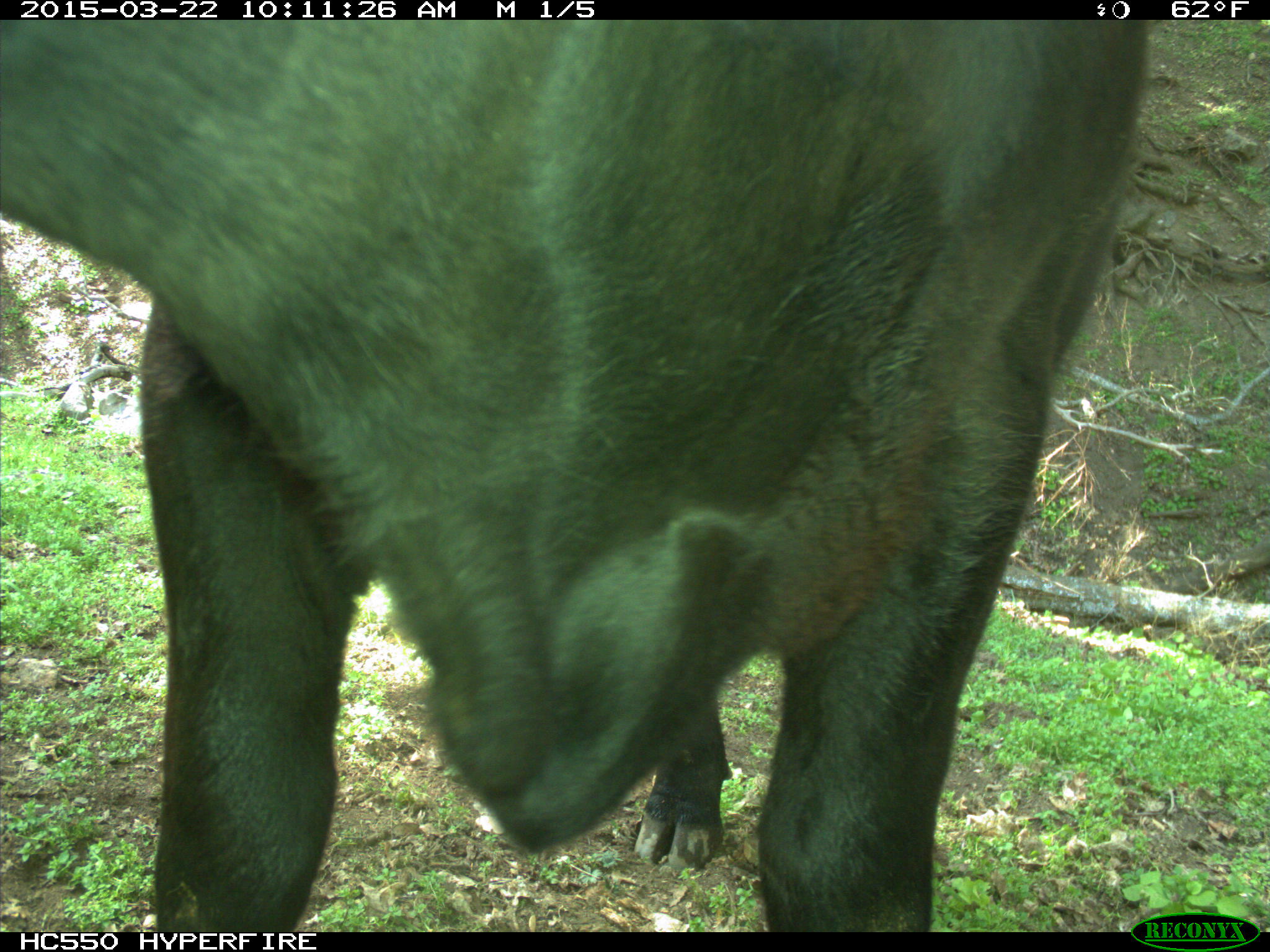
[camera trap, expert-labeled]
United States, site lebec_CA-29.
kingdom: Animalia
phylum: Chordata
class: Mammalia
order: Artiodactyla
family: Bovidae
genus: Bos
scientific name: Bos taurus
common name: domestic cow